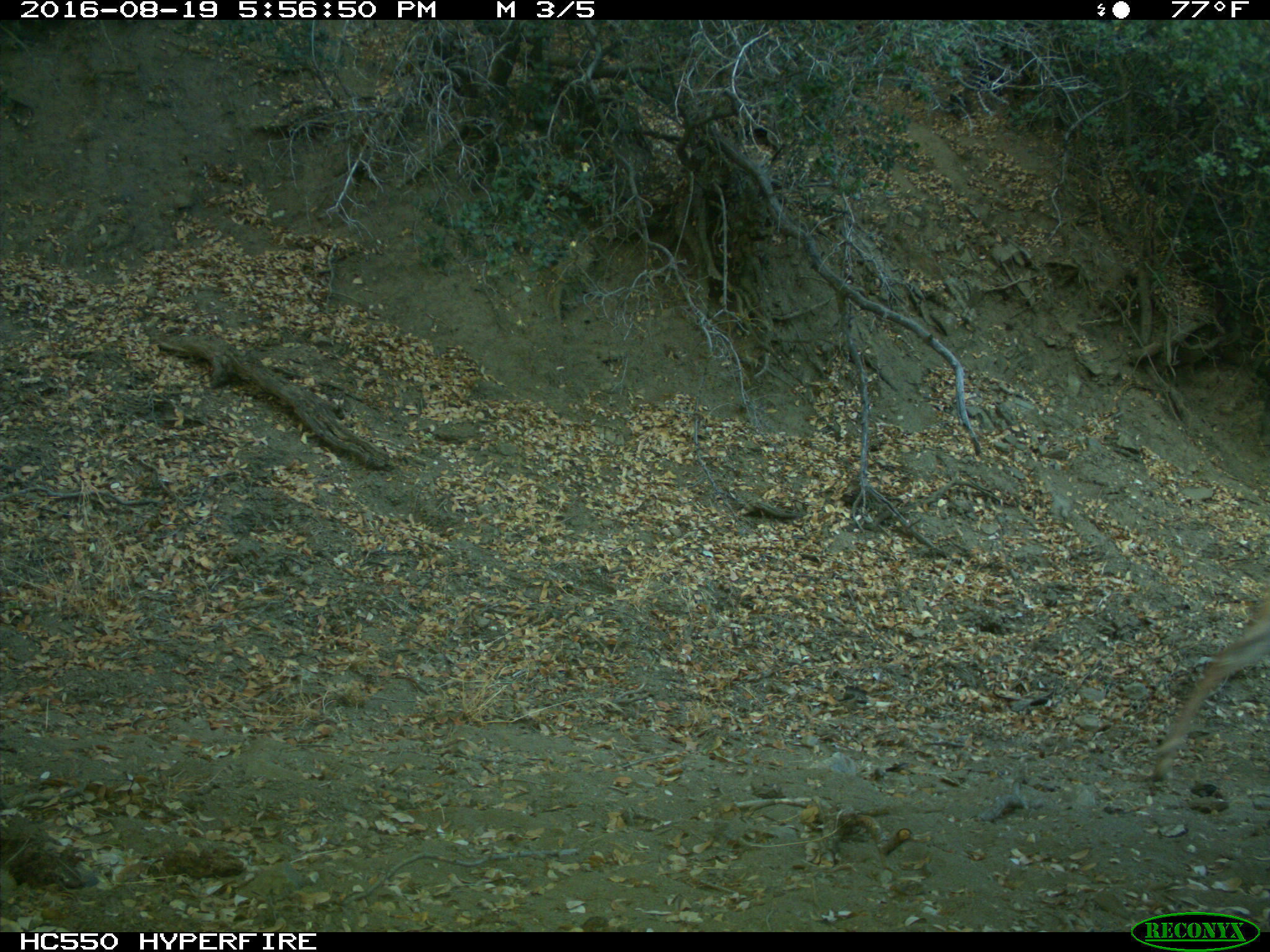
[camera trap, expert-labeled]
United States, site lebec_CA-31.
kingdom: Animalia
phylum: Chordata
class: Mammalia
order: Artiodactyla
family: Cervidae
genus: Odocoileus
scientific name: Odocoileus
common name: deer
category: unidentified deer